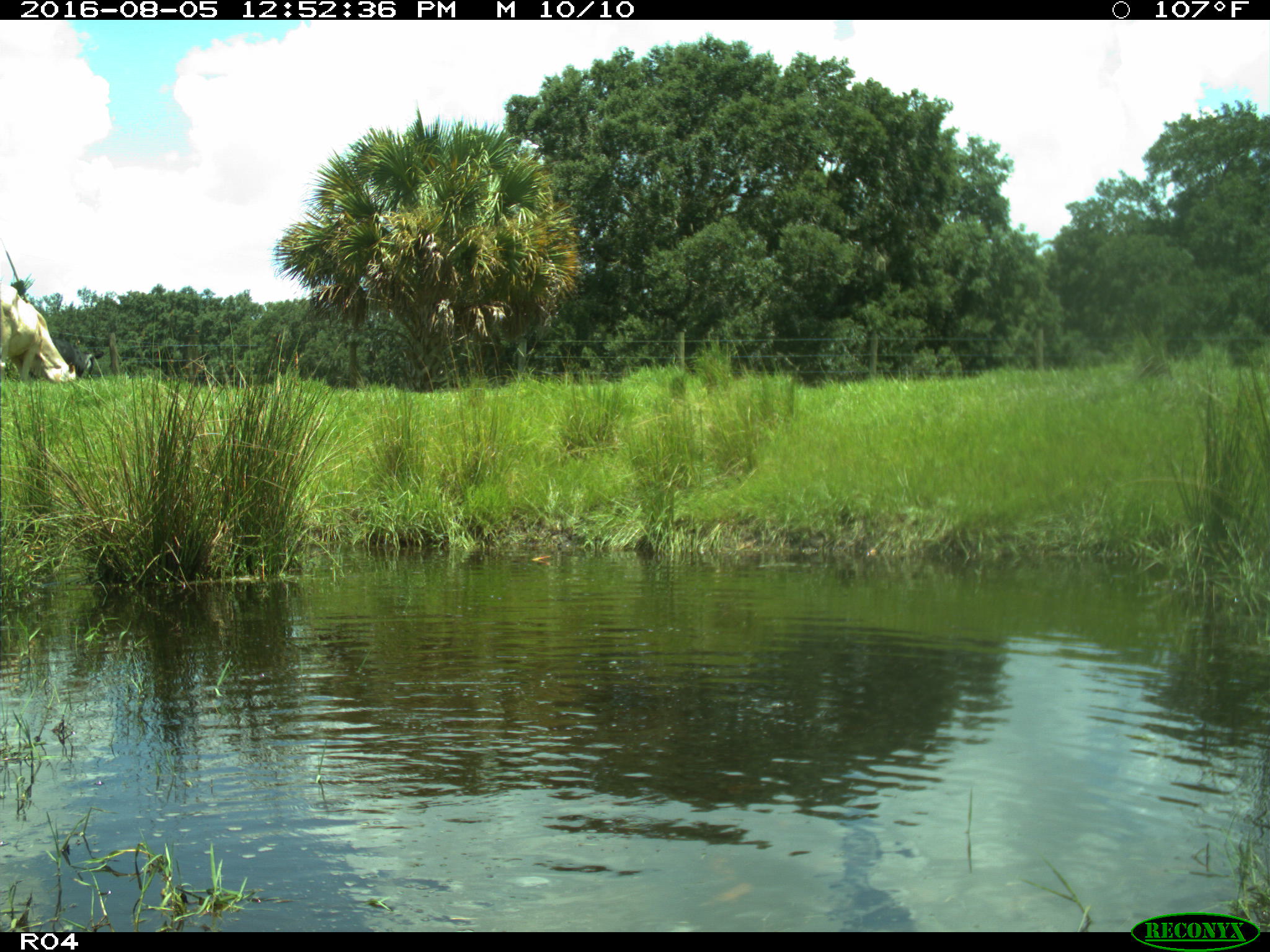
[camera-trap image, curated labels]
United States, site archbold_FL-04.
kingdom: Animalia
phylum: Chordata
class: Mammalia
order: Artiodactyla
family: Bovidae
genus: Bos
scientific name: Bos taurus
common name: domestic cow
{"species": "Bos taurus (domestic cow)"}